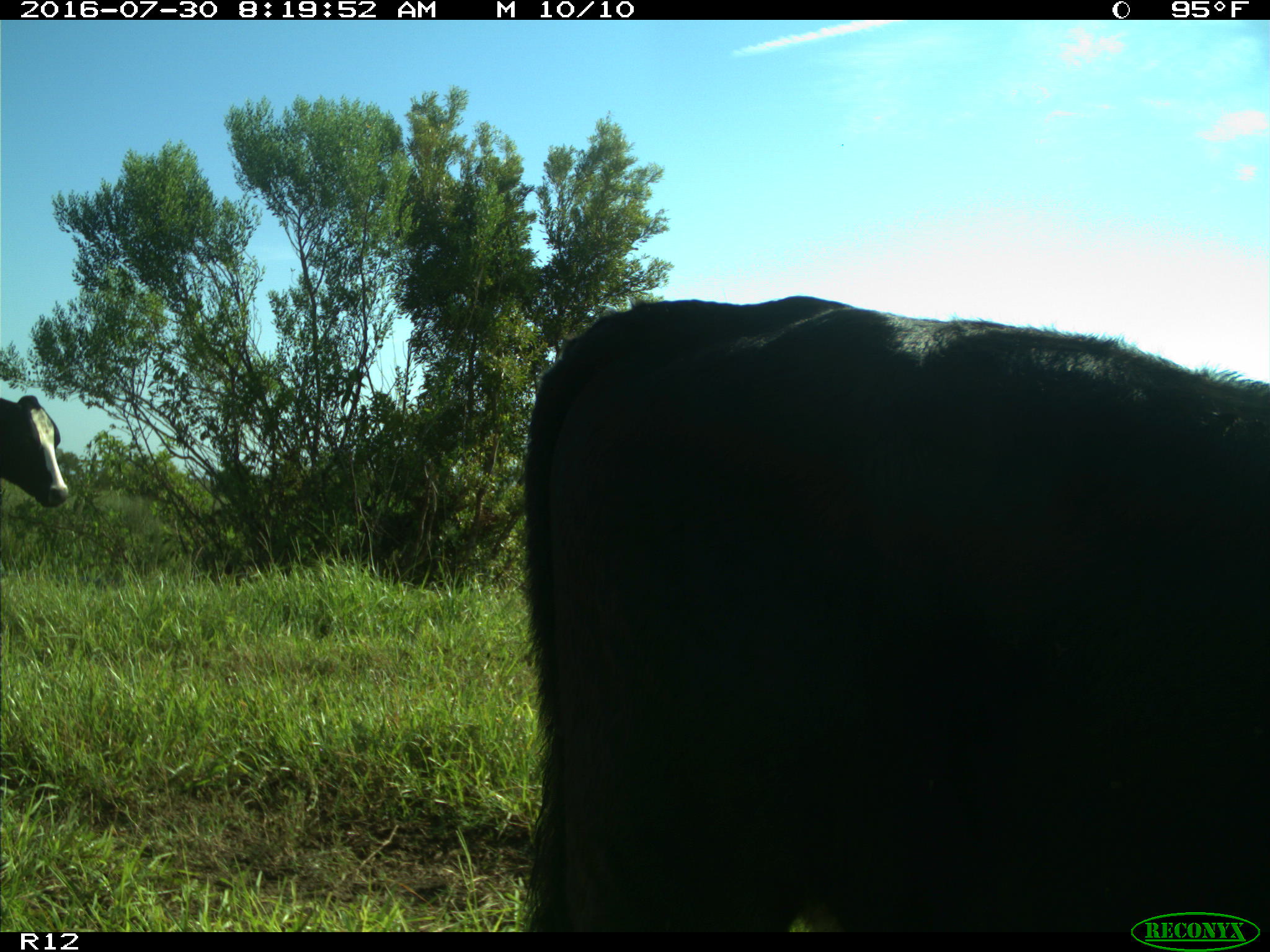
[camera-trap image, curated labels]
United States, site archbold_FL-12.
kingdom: Animalia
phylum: Chordata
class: Mammalia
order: Artiodactyla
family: Bovidae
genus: Bos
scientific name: Bos taurus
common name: domestic cow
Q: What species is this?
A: Bos taurus (domestic cow).